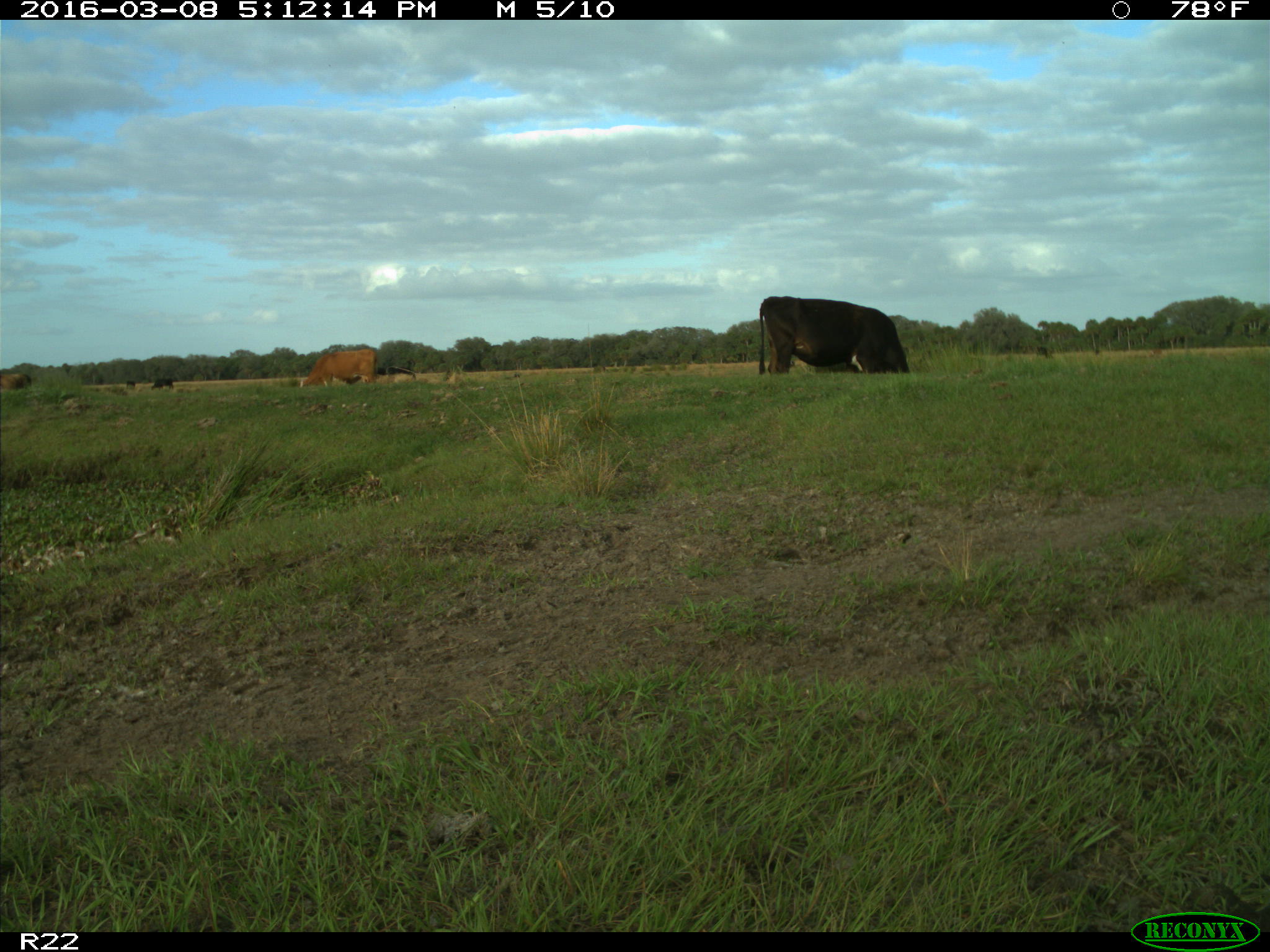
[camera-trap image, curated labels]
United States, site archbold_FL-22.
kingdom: Animalia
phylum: Chordata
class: Mammalia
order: Artiodactyla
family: Bovidae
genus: Bos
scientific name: Bos taurus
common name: domestic cow